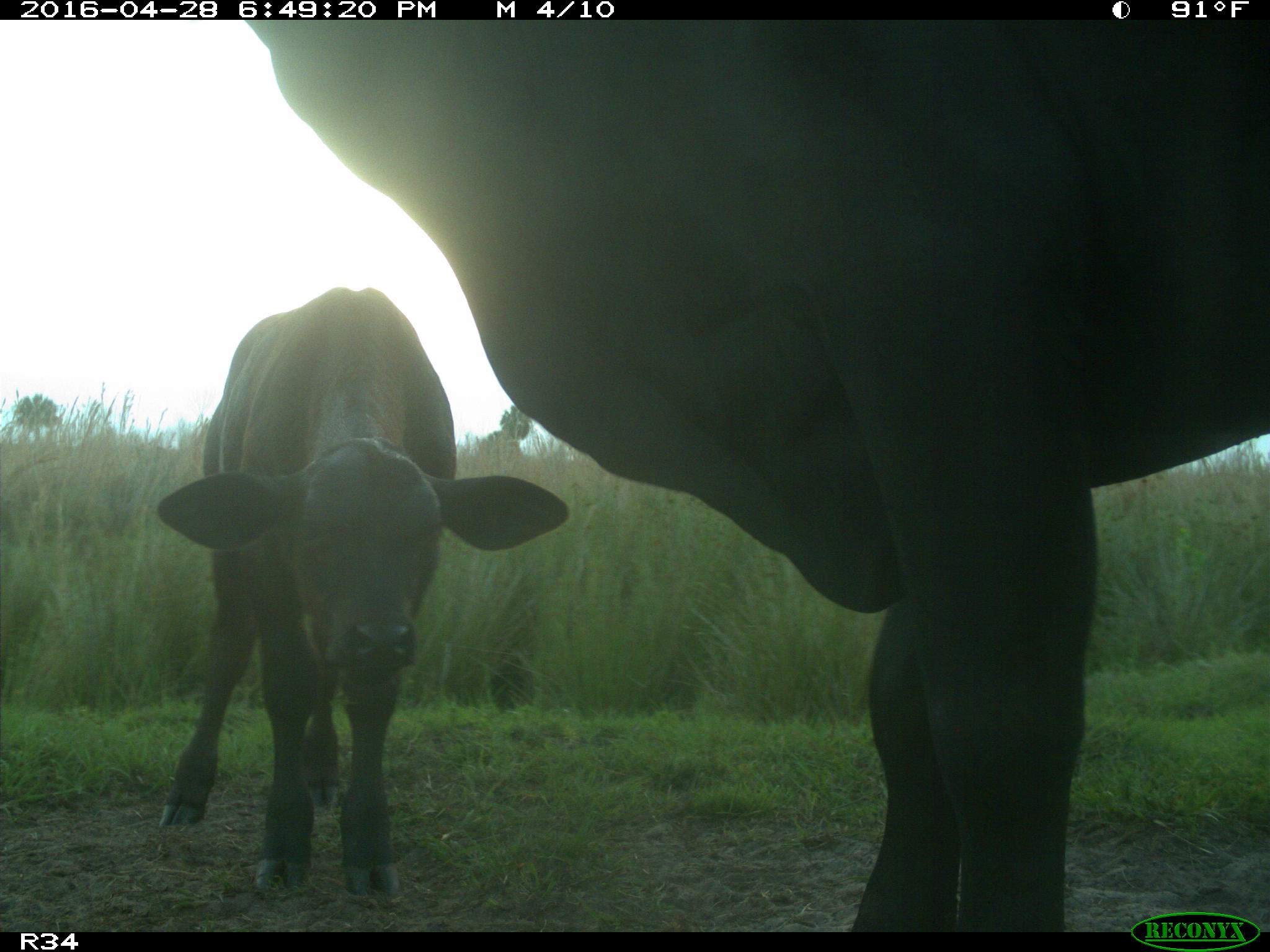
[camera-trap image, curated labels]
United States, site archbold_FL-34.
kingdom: Animalia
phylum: Chordata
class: Mammalia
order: Artiodactyla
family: Bovidae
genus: Bos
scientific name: Bos taurus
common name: domestic cow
Bos taurus (domestic cow).